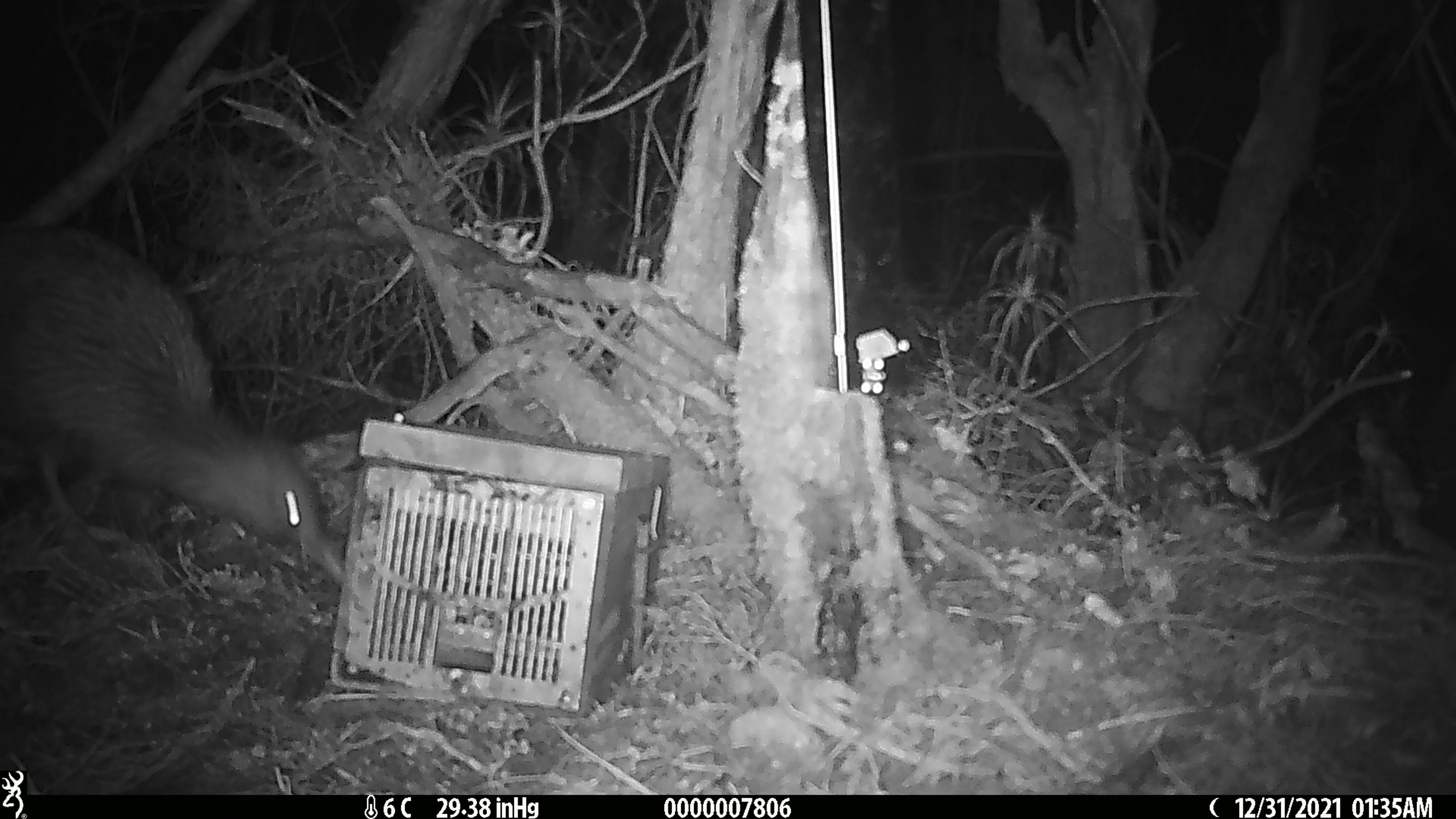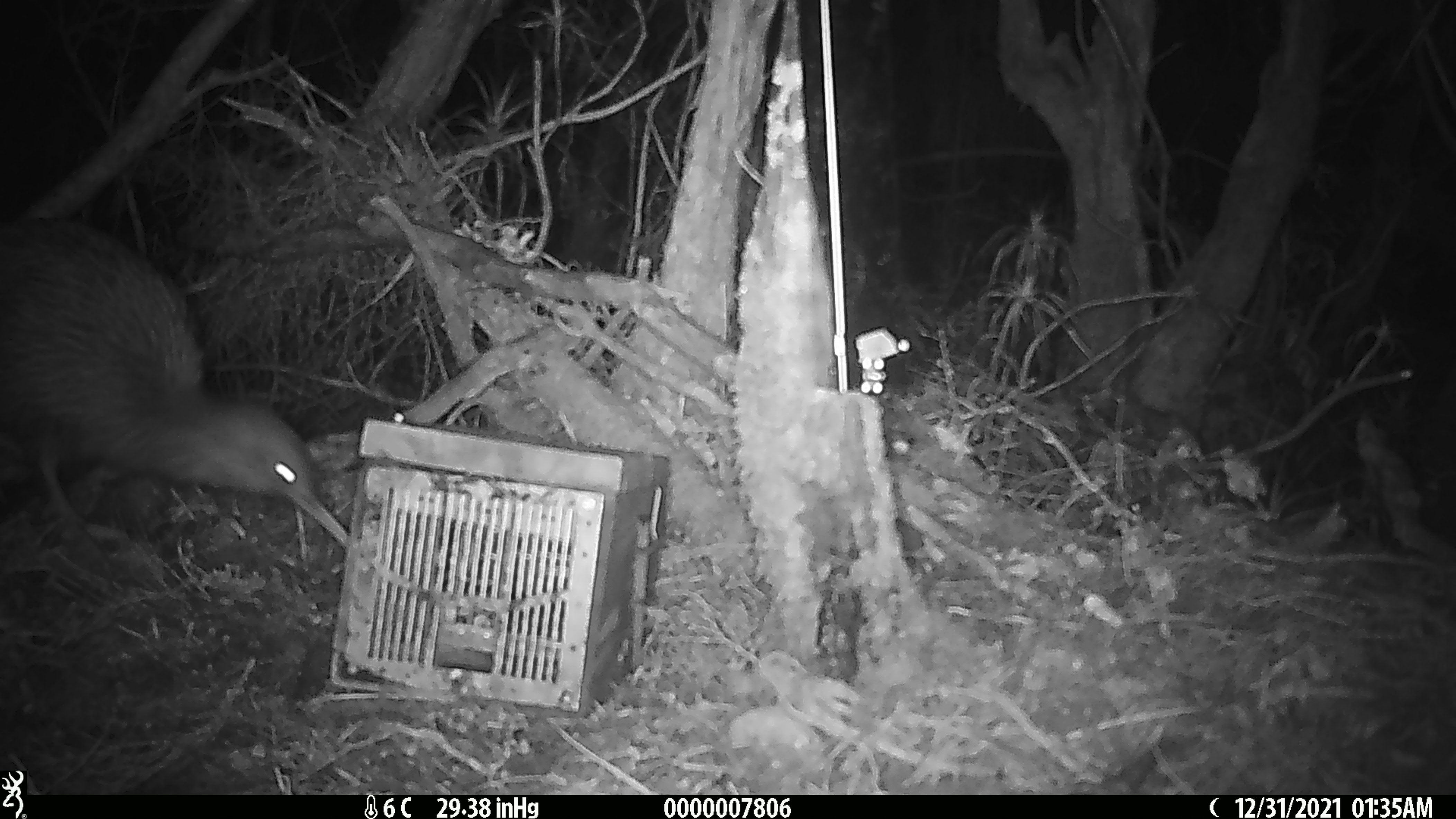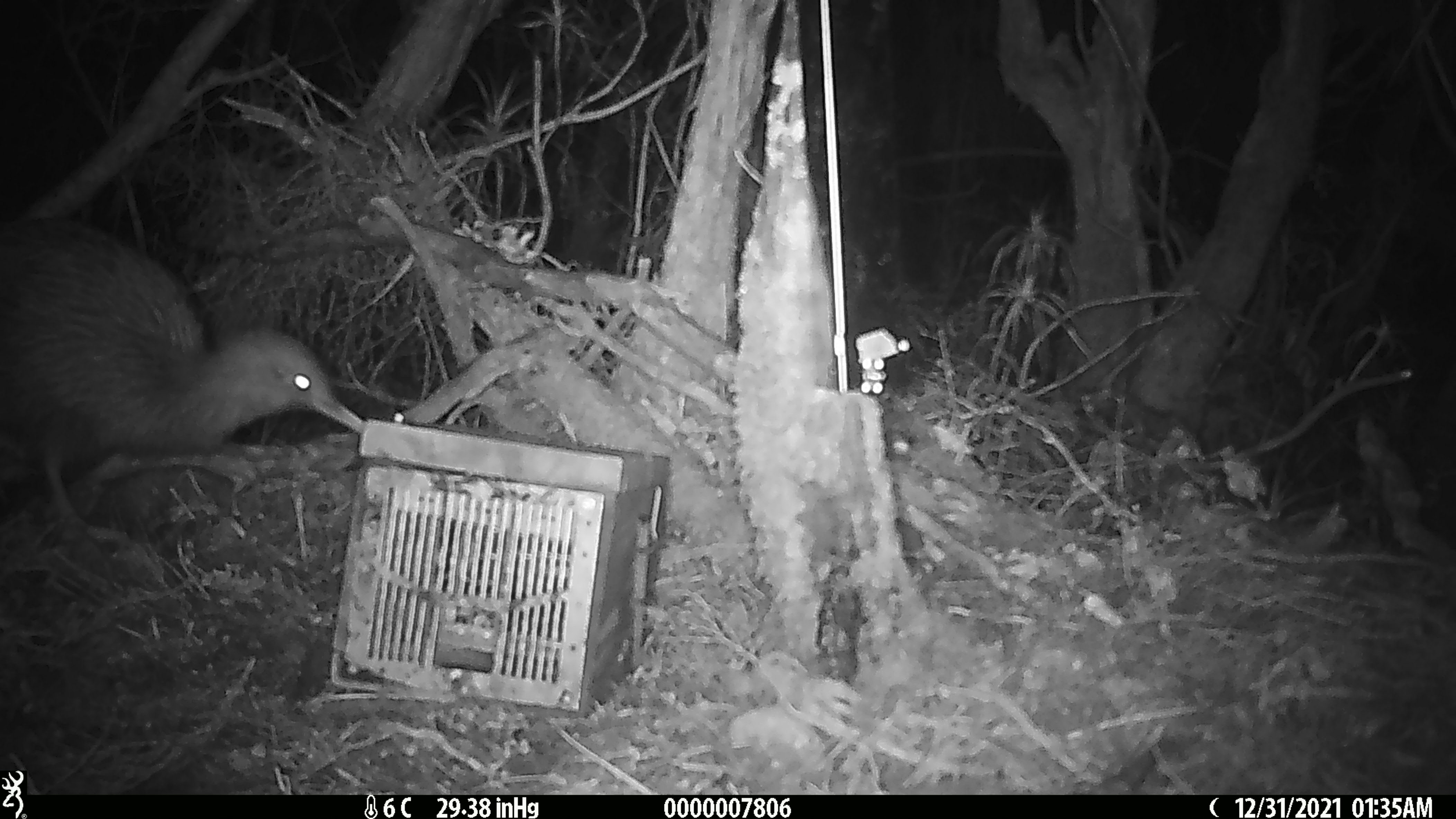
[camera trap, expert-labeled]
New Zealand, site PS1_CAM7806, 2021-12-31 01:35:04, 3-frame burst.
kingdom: Animalia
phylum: Chordata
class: Aves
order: Apterygiformes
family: Apterygidae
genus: Apteryx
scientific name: Apteryx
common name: kiwi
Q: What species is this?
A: Kiwi (Apteryx).